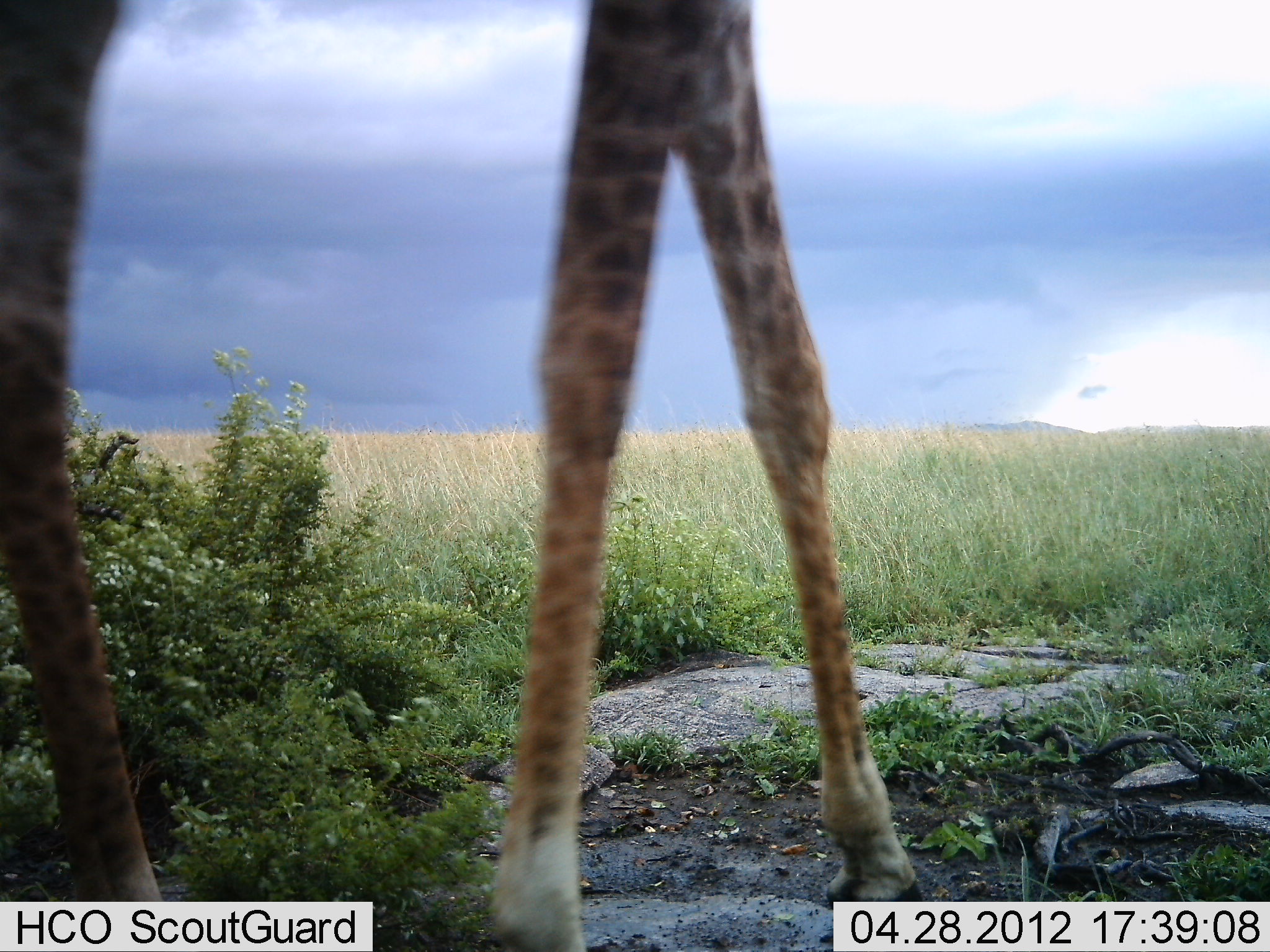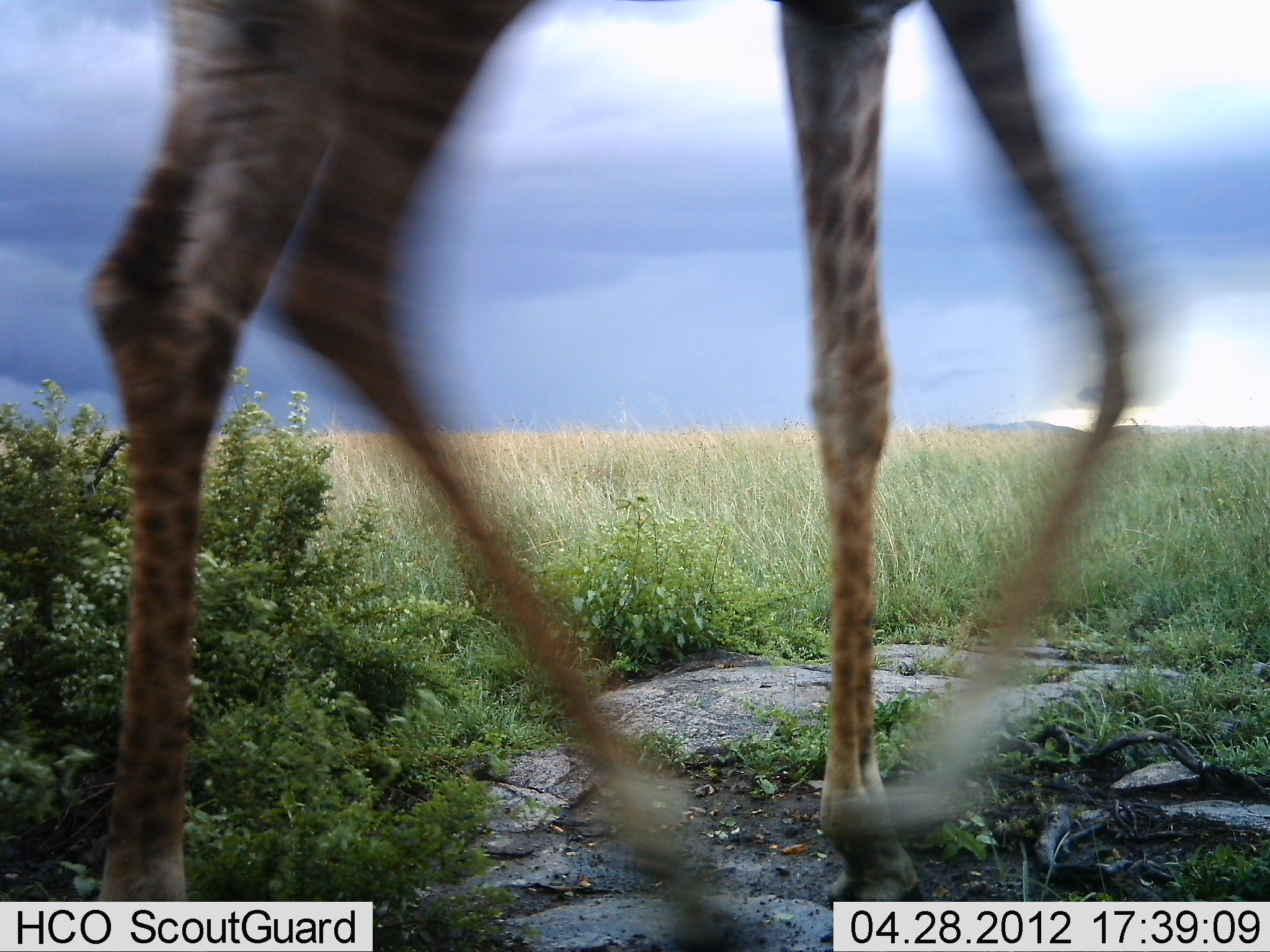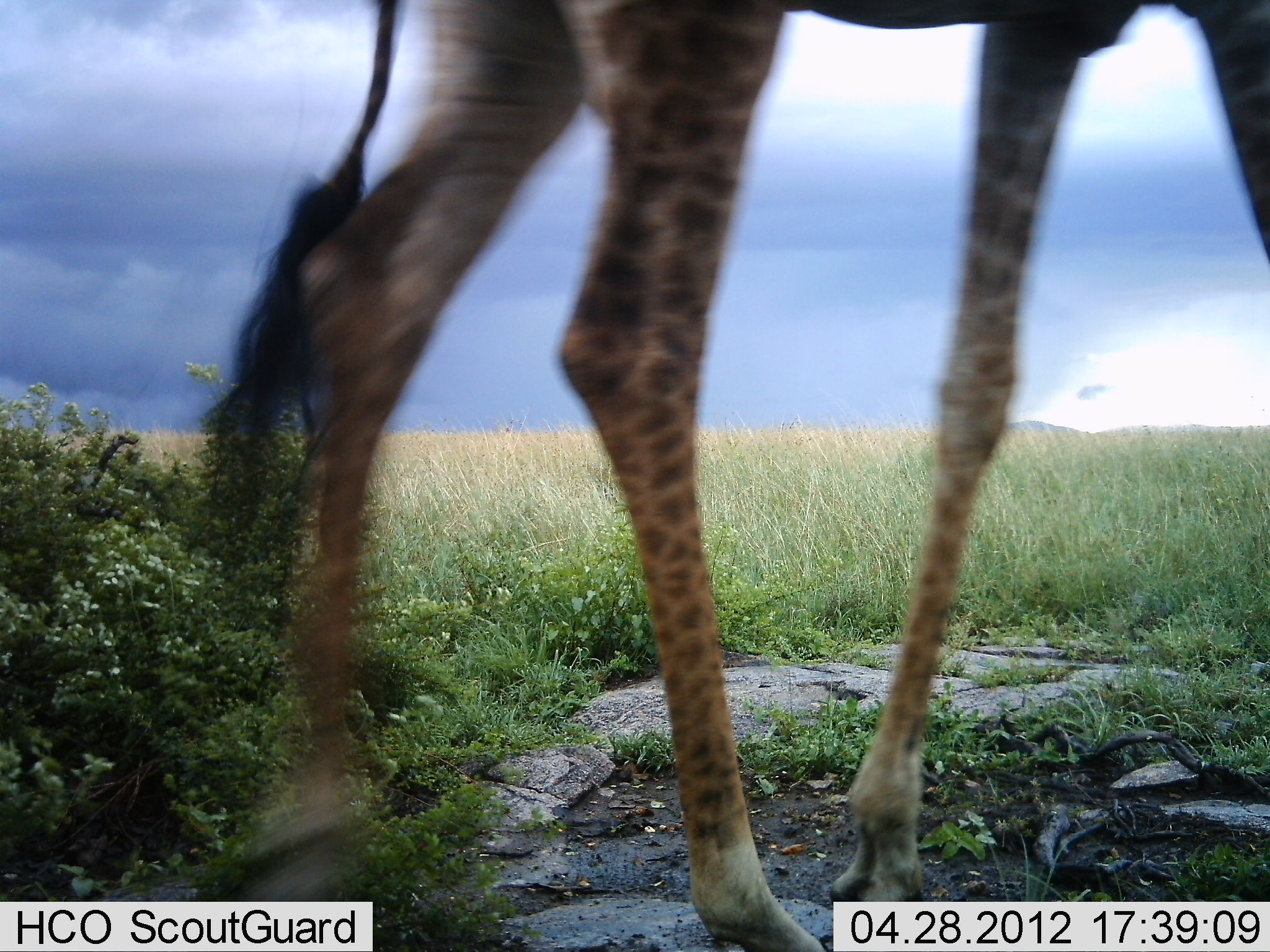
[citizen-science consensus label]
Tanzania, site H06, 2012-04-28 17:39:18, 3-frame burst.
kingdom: Animalia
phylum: Chordata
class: Mammalia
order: Artiodactyla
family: Giraffidae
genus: Giraffa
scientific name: Giraffa camelopardalis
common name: giraffe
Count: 1.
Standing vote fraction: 0%.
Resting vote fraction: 0%.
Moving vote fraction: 100%.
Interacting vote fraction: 0%.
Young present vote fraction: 0%.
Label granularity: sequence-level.